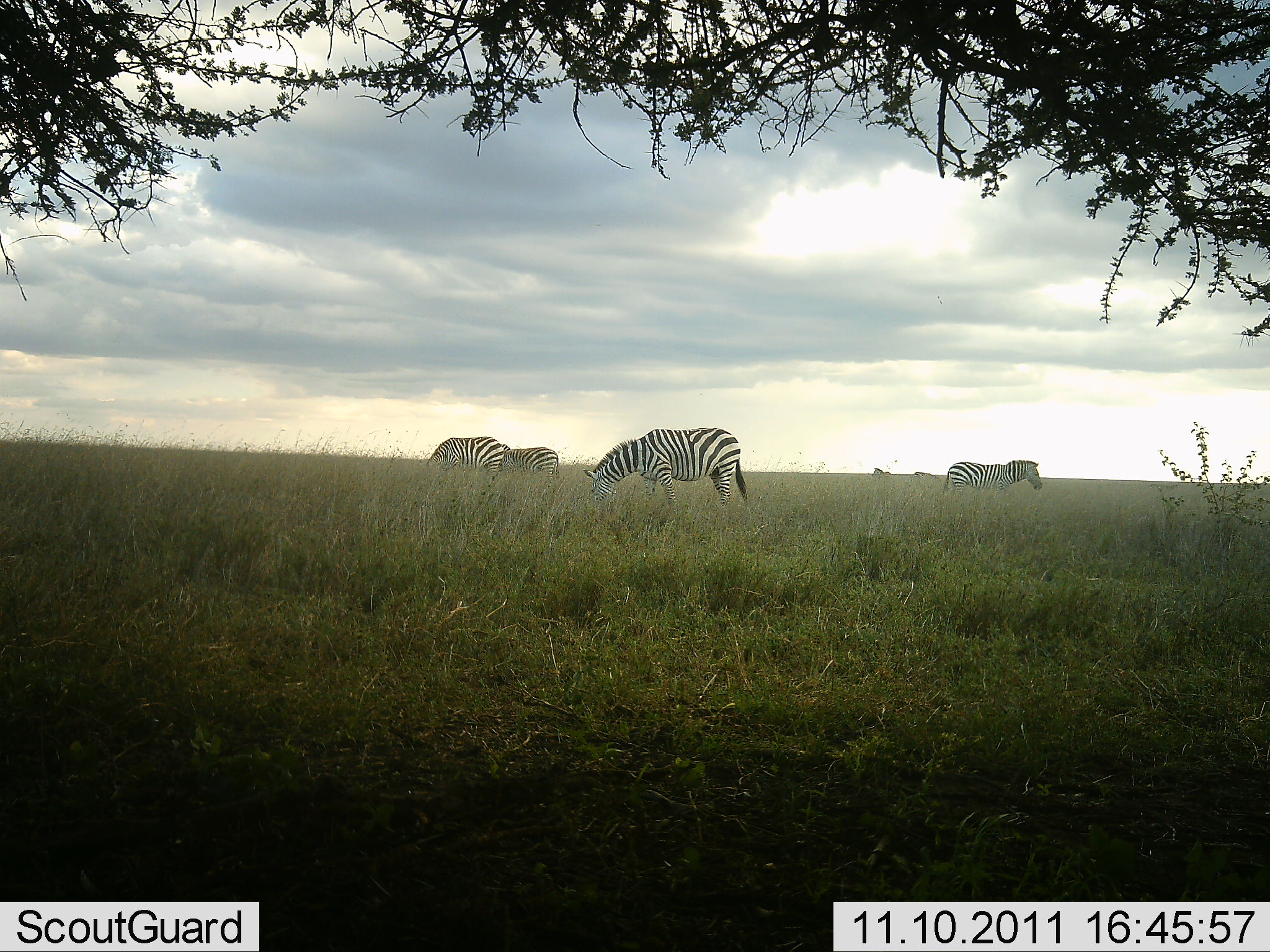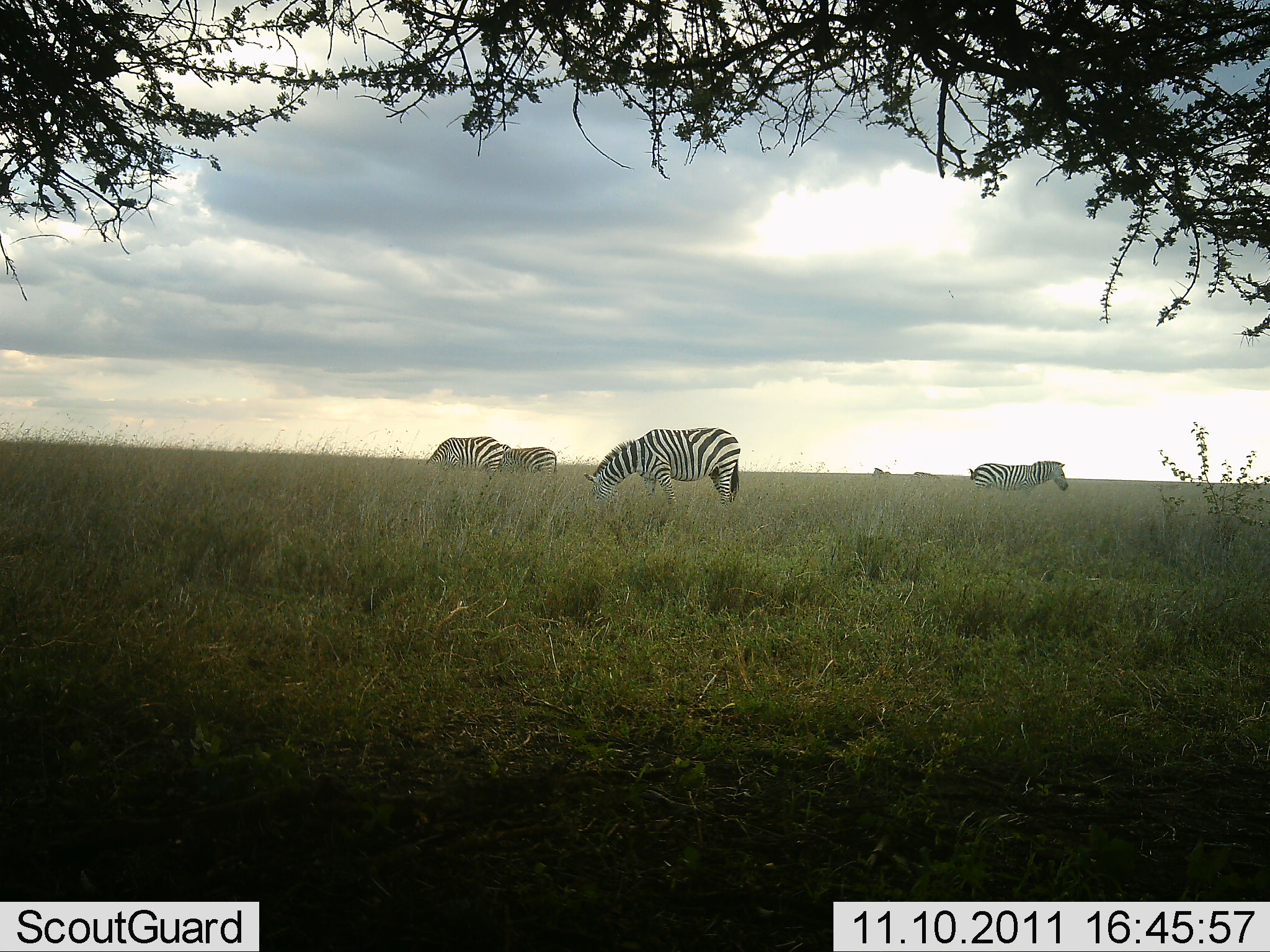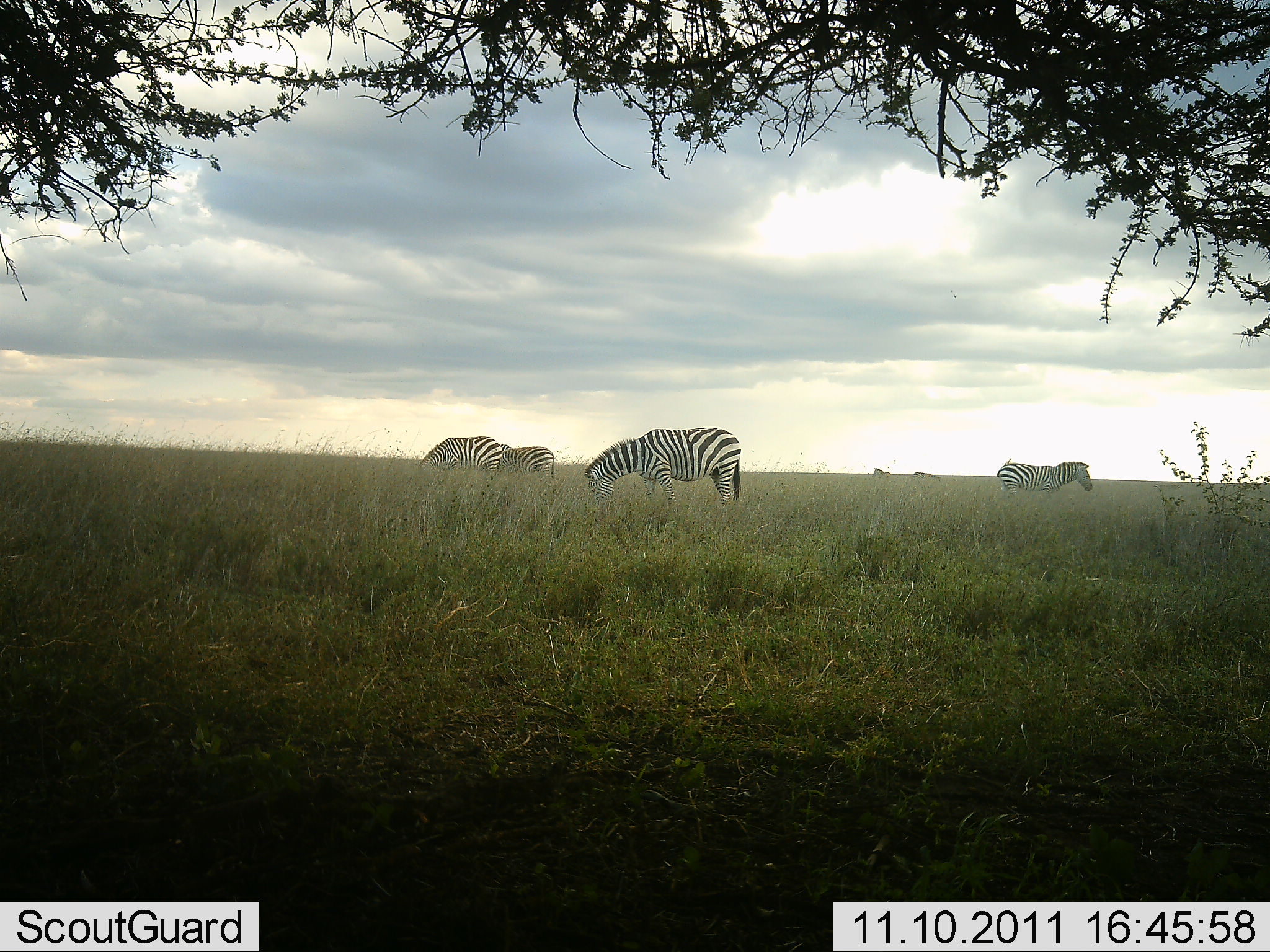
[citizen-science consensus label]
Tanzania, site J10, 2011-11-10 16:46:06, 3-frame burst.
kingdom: Animalia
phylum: Chordata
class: Mammalia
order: Perissodactyla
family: Equidae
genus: Equus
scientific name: Equus quagga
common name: plains zebra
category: zebra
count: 4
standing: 20%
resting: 0%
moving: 30%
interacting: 0%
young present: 0%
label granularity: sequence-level